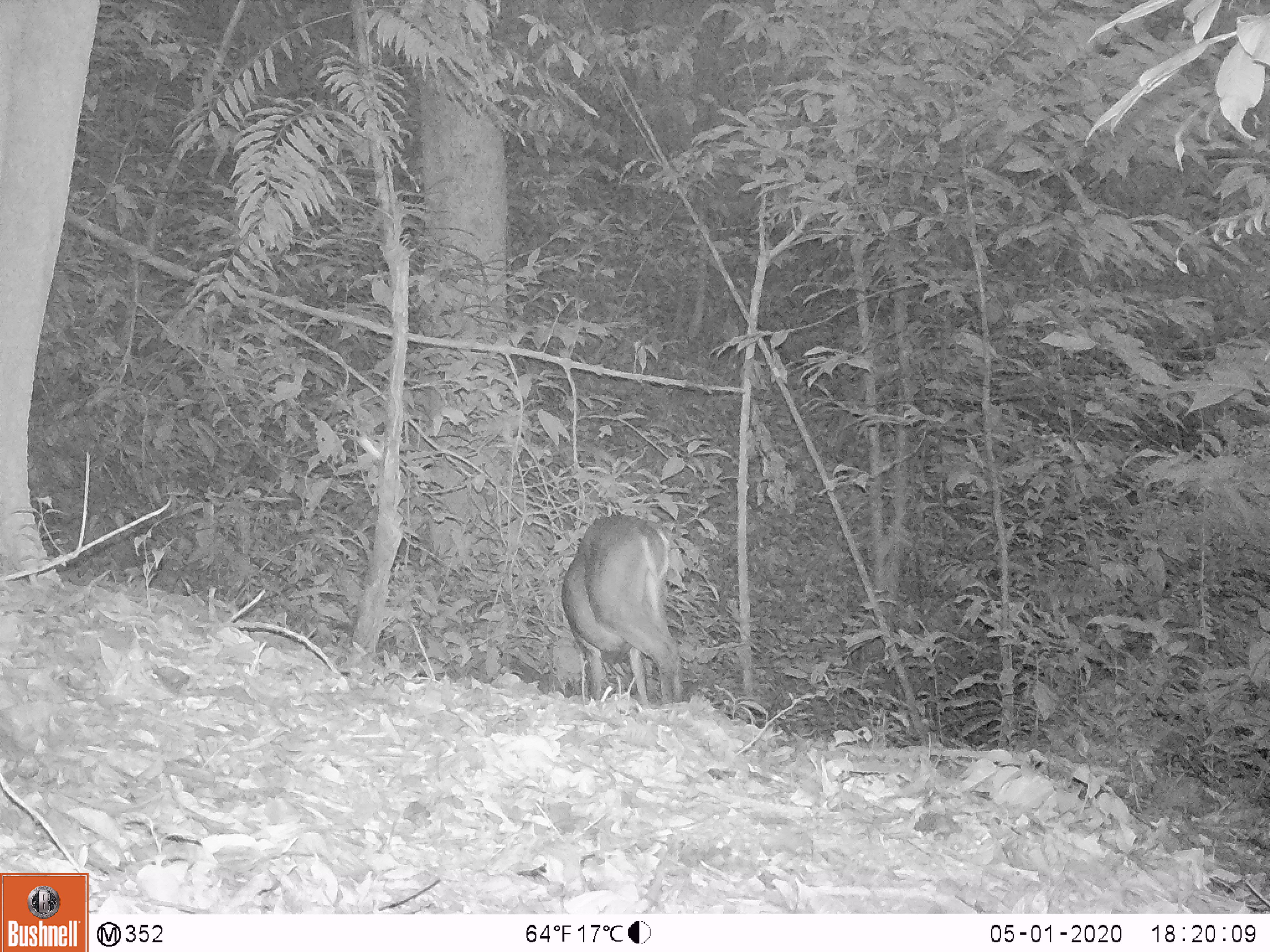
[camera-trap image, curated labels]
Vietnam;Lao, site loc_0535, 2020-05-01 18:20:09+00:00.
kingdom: Animalia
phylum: Chordata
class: Mammalia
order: Artiodactyla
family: Cervidae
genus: Muntiacus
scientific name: Muntiacus vuquangensis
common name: large-antlered muntjac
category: large antlered muntjac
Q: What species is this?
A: Large antlered muntjac (large-antlered muntjac) (Muntiacus vuquangensis).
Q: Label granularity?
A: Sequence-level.